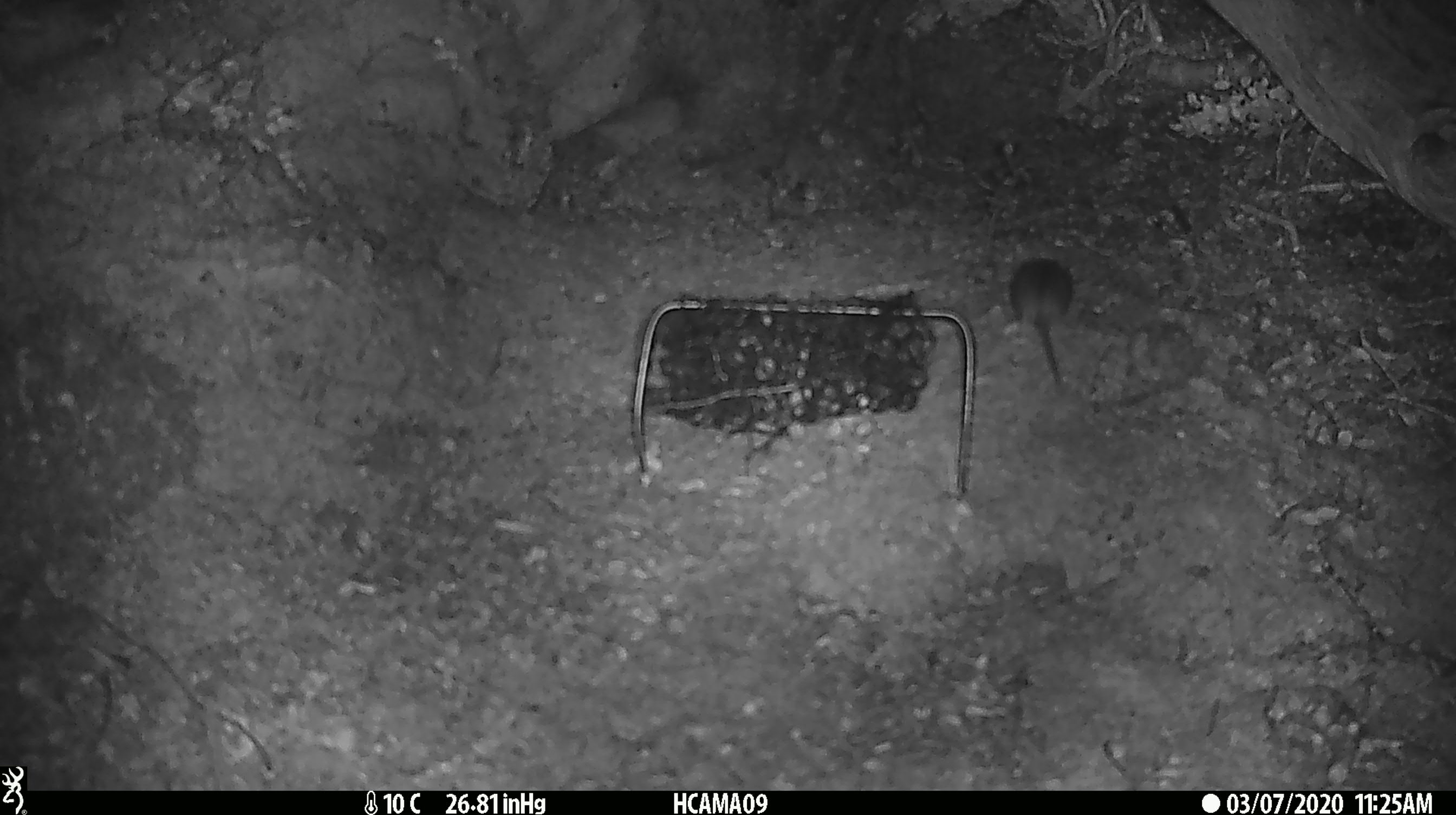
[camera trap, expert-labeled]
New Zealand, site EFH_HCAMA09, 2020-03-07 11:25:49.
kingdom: Animalia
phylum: Chordata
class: Mammalia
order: Rodentia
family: Muridae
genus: Mus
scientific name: Mus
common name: mouse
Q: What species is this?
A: Mouse (Mus).